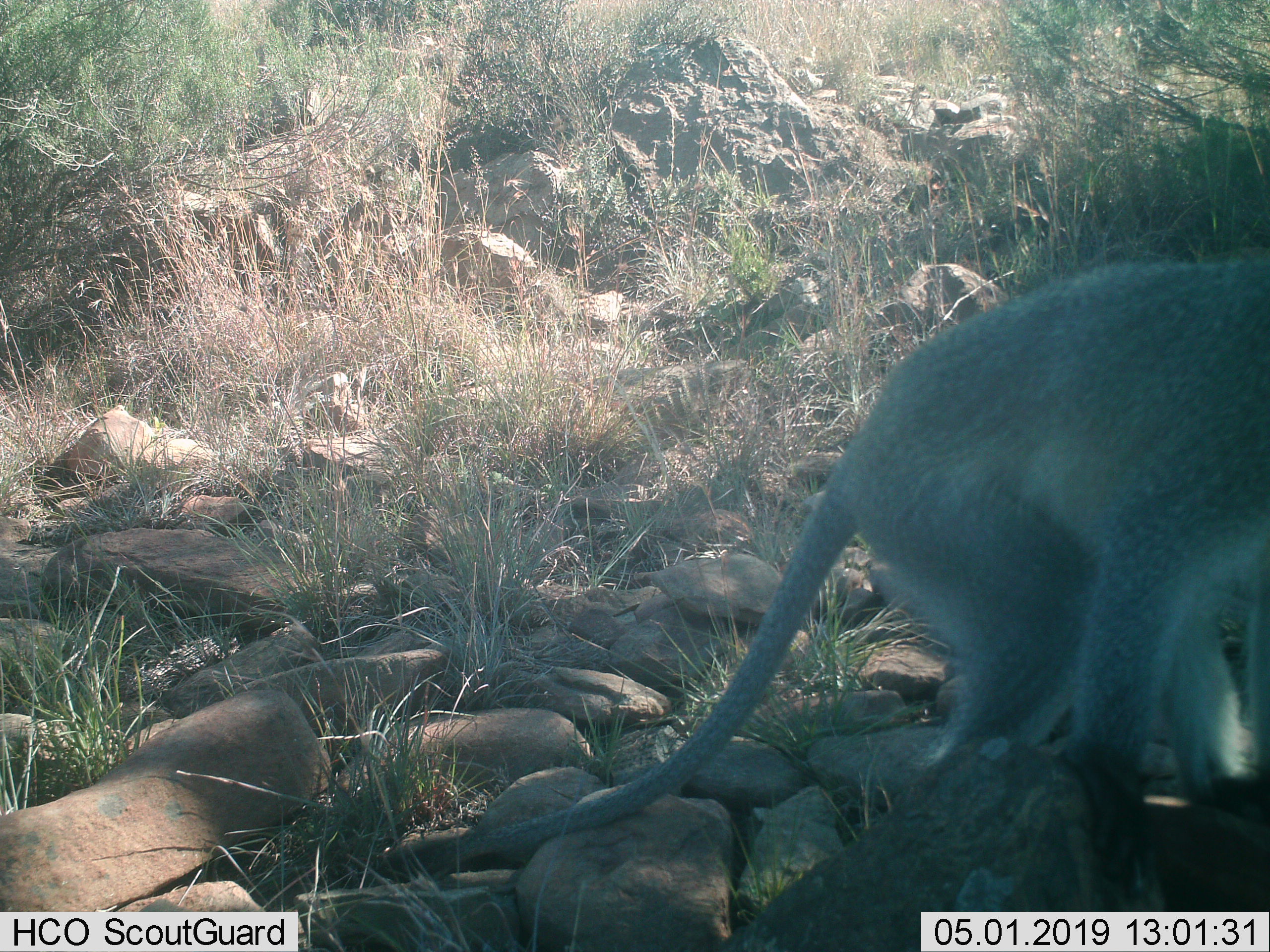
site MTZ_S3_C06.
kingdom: Animalia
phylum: Chordata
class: Mammalia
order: Primates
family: Cercopithecidae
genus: Chlorocebus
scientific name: Chlorocebus pygerythrus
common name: vervet monkey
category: monkeyvervet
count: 1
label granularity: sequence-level